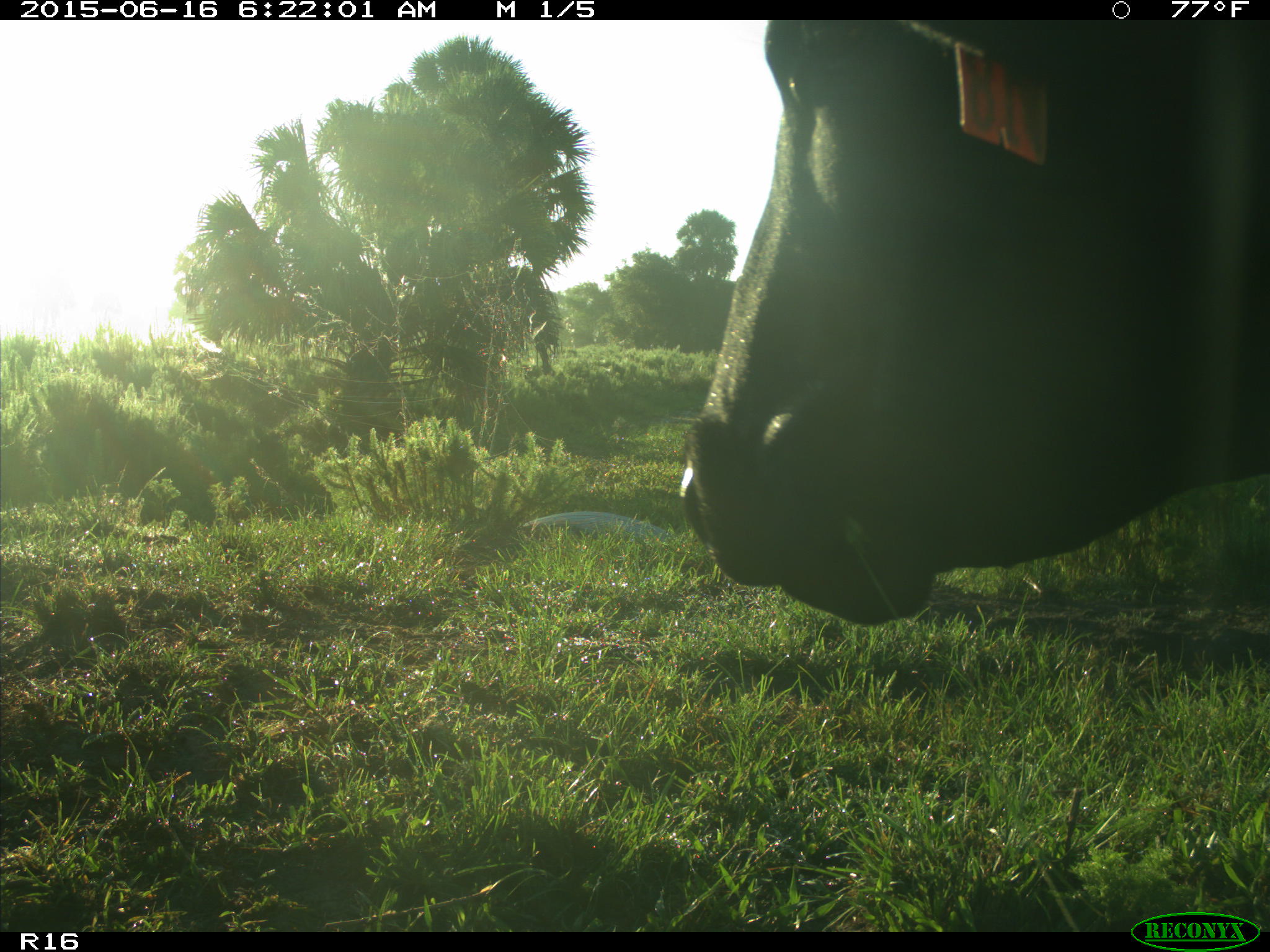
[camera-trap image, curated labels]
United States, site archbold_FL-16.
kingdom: Animalia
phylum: Chordata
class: Mammalia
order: Artiodactyla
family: Bovidae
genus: Bos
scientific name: Bos taurus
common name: domestic cow